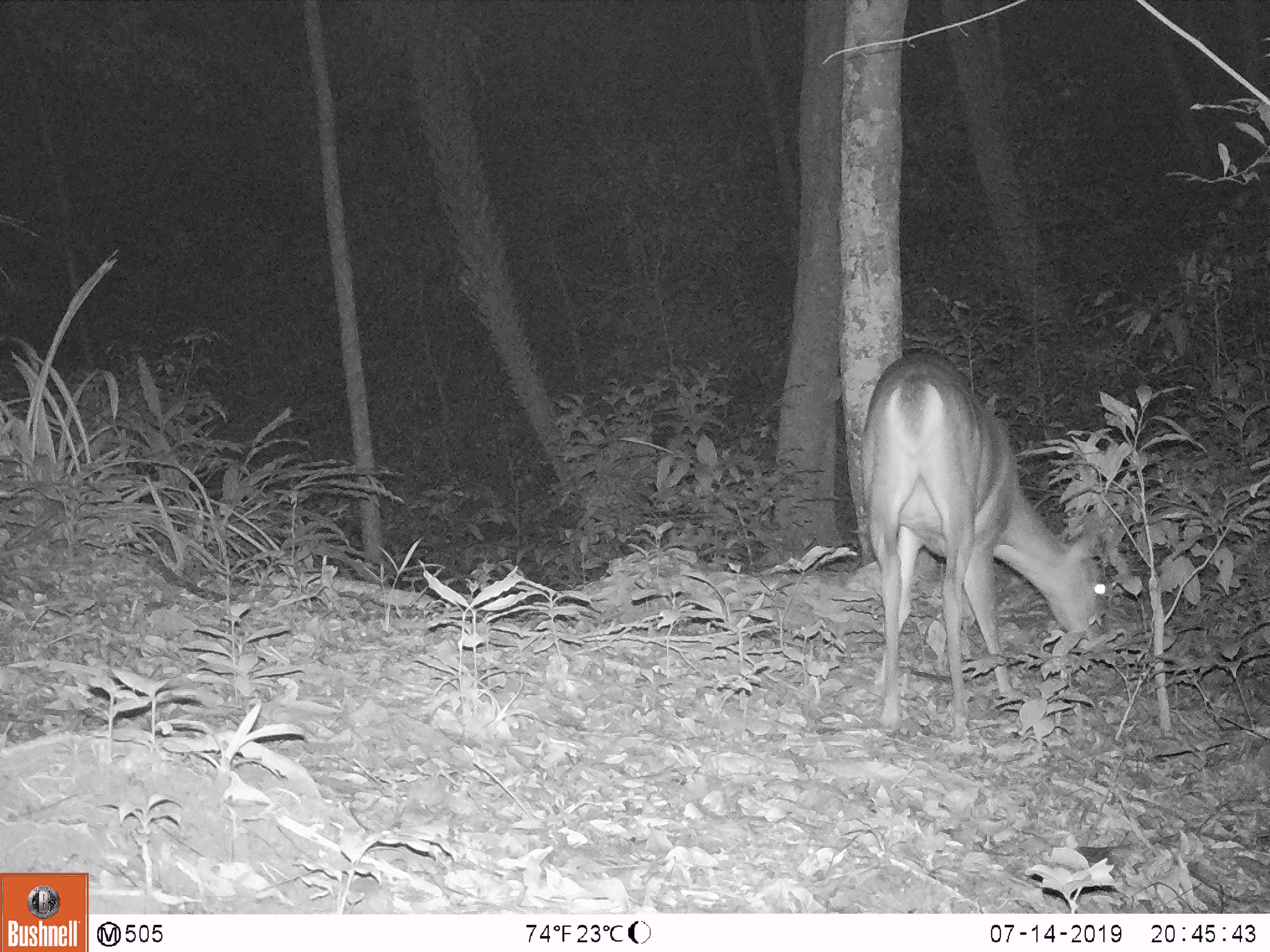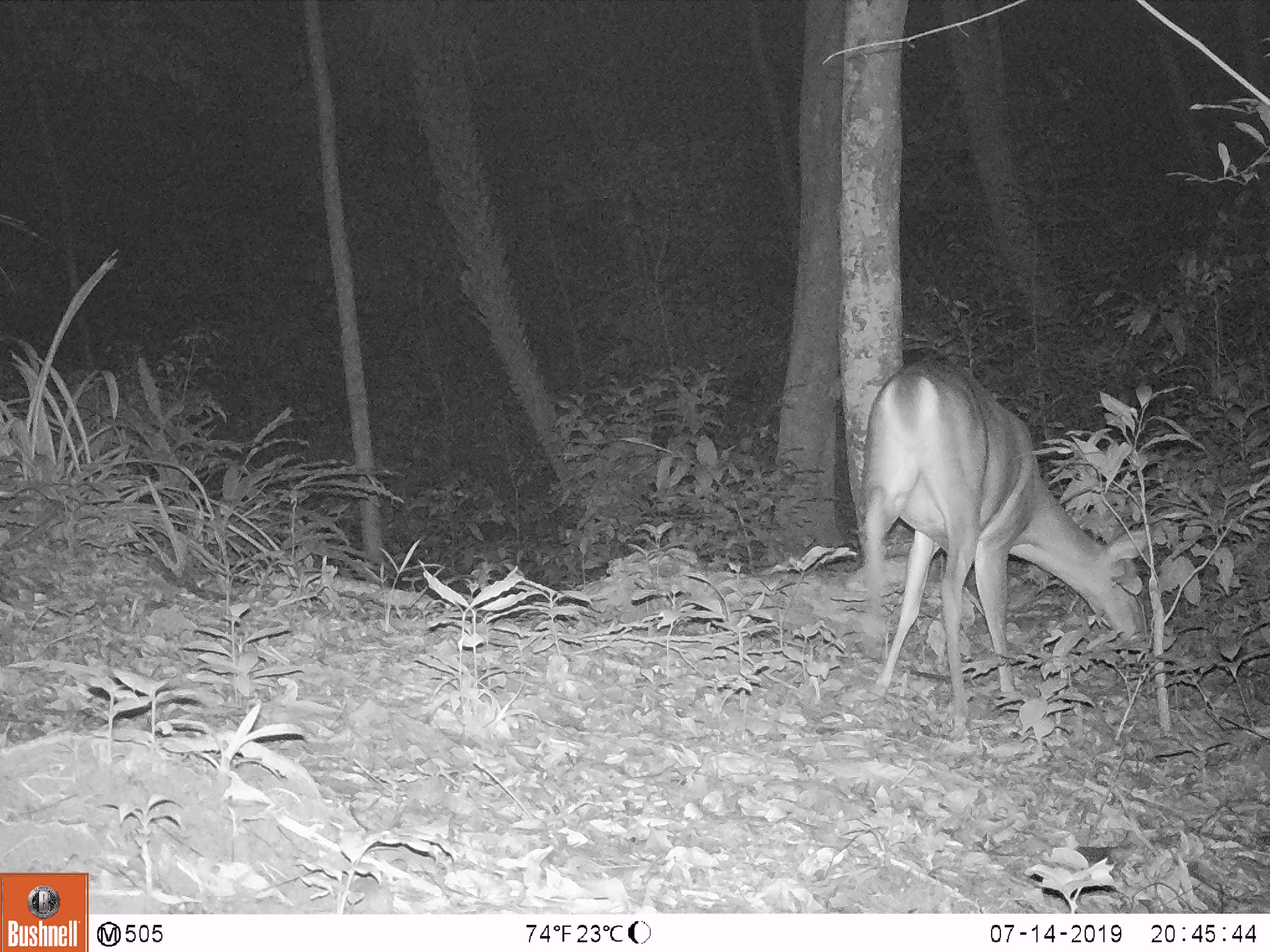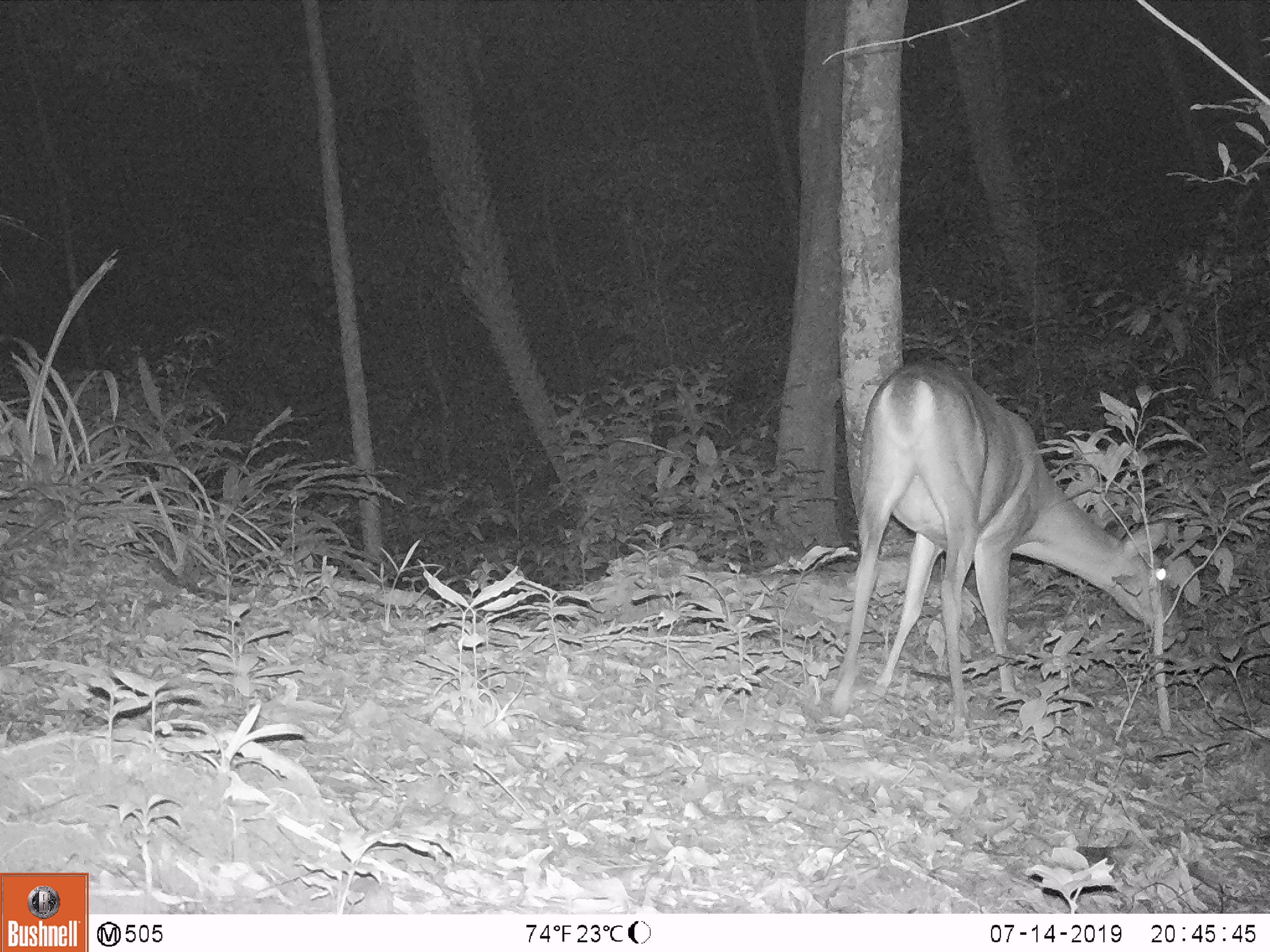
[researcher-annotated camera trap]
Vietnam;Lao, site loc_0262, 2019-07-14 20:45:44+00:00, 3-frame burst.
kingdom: Animalia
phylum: Chordata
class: Mammalia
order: Artiodactyla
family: Cervidae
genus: Muntiacus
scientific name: Muntiacus vuquangensis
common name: large-antlered muntjac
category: large antlered muntjac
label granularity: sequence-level